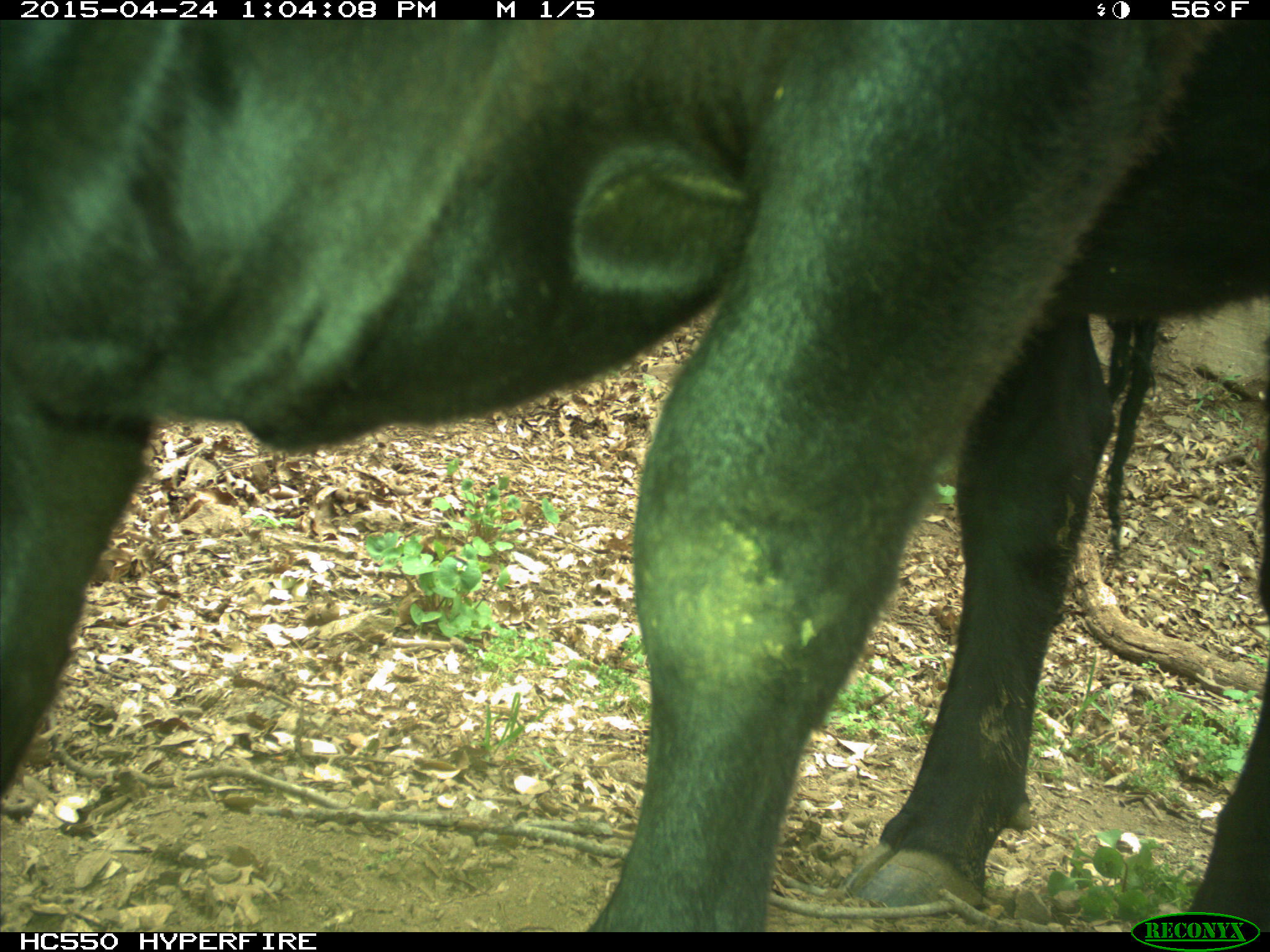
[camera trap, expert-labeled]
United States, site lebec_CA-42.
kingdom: Animalia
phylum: Chordata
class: Mammalia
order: Artiodactyla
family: Bovidae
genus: Bos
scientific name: Bos taurus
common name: domestic cow